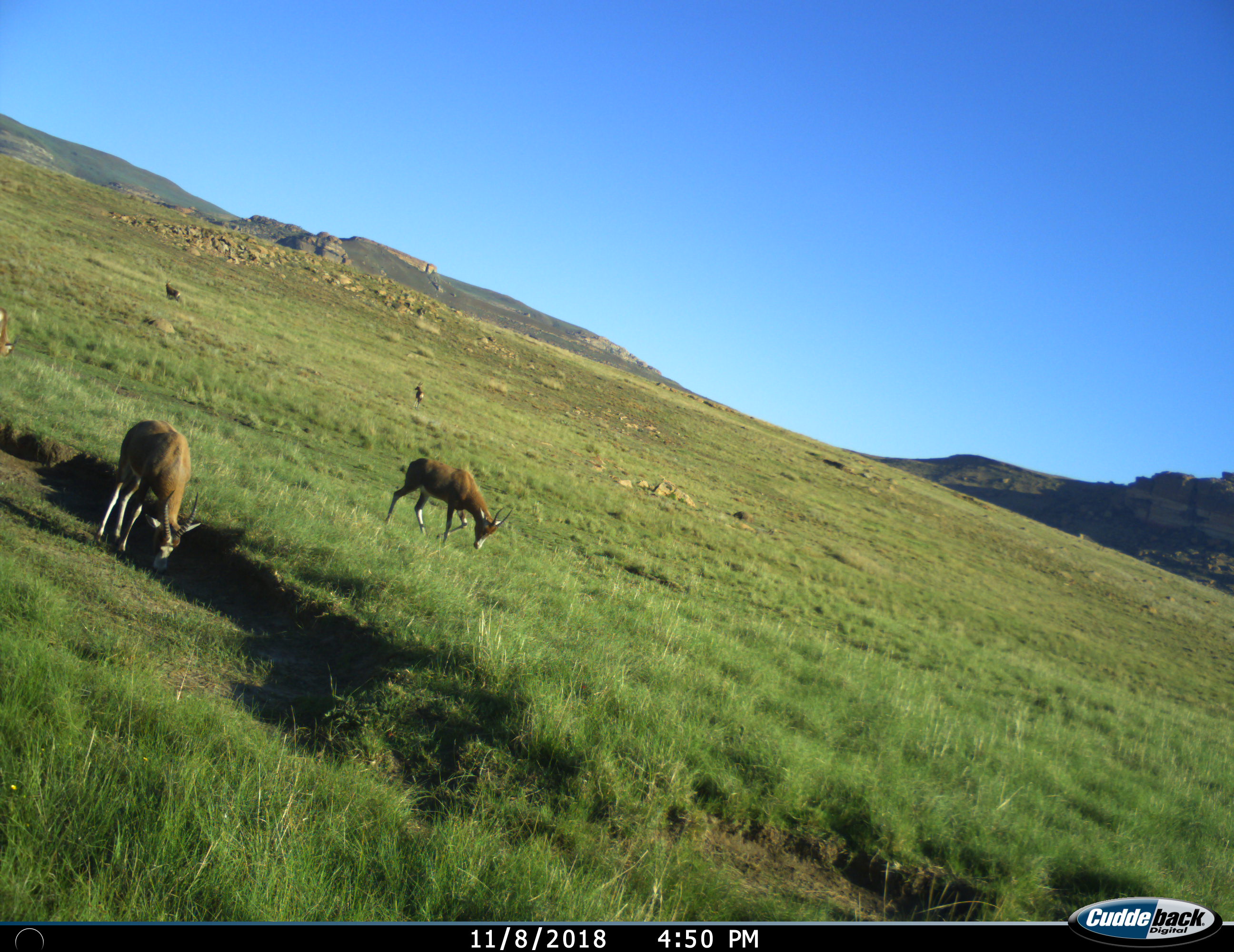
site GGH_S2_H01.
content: unidentified animal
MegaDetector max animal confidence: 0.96